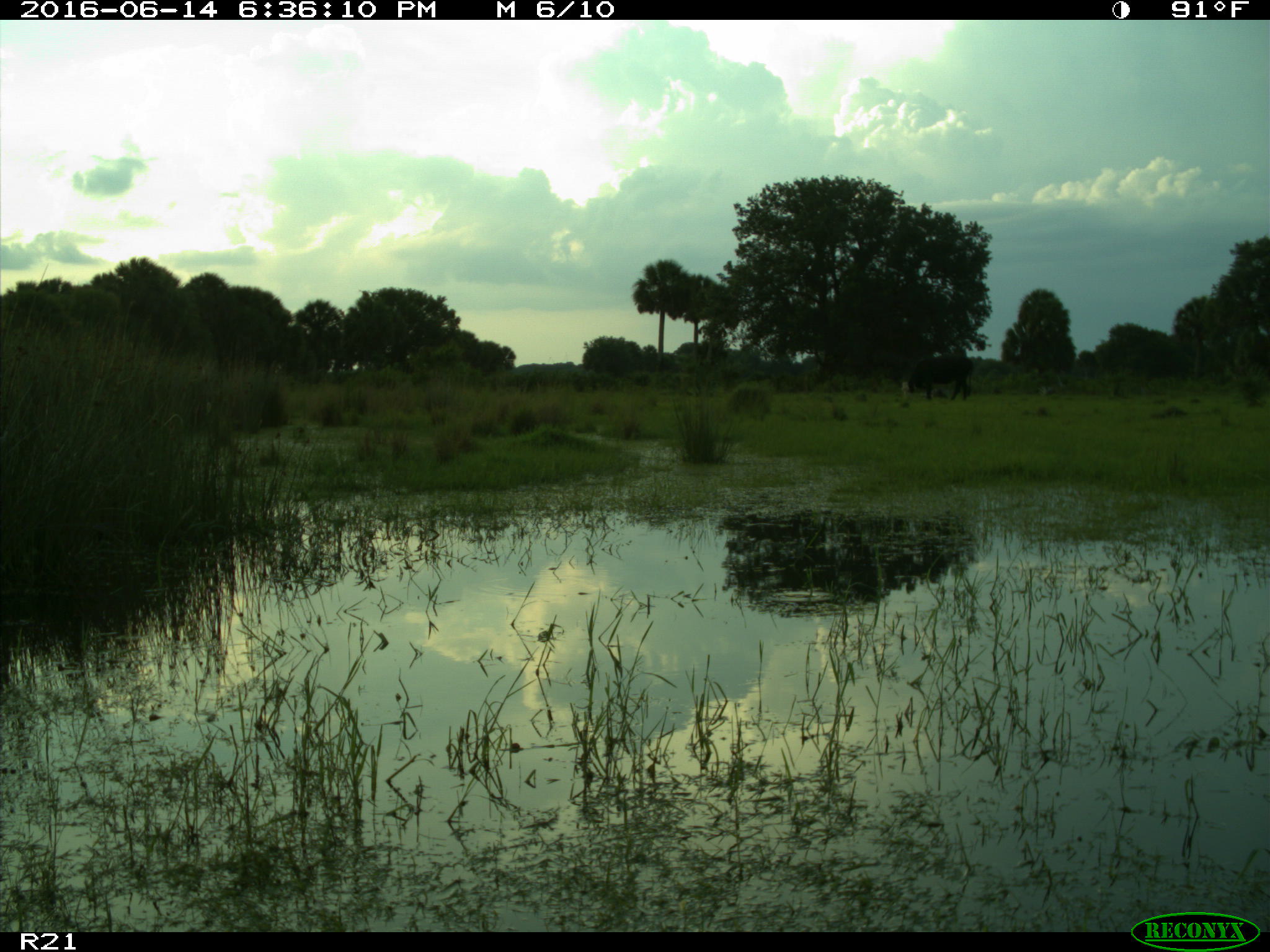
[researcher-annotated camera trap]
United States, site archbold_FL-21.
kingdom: Animalia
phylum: Chordata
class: Mammalia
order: Artiodactyla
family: Bovidae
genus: Bos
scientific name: Bos taurus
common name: domestic cow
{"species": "Bos taurus (domestic cow)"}